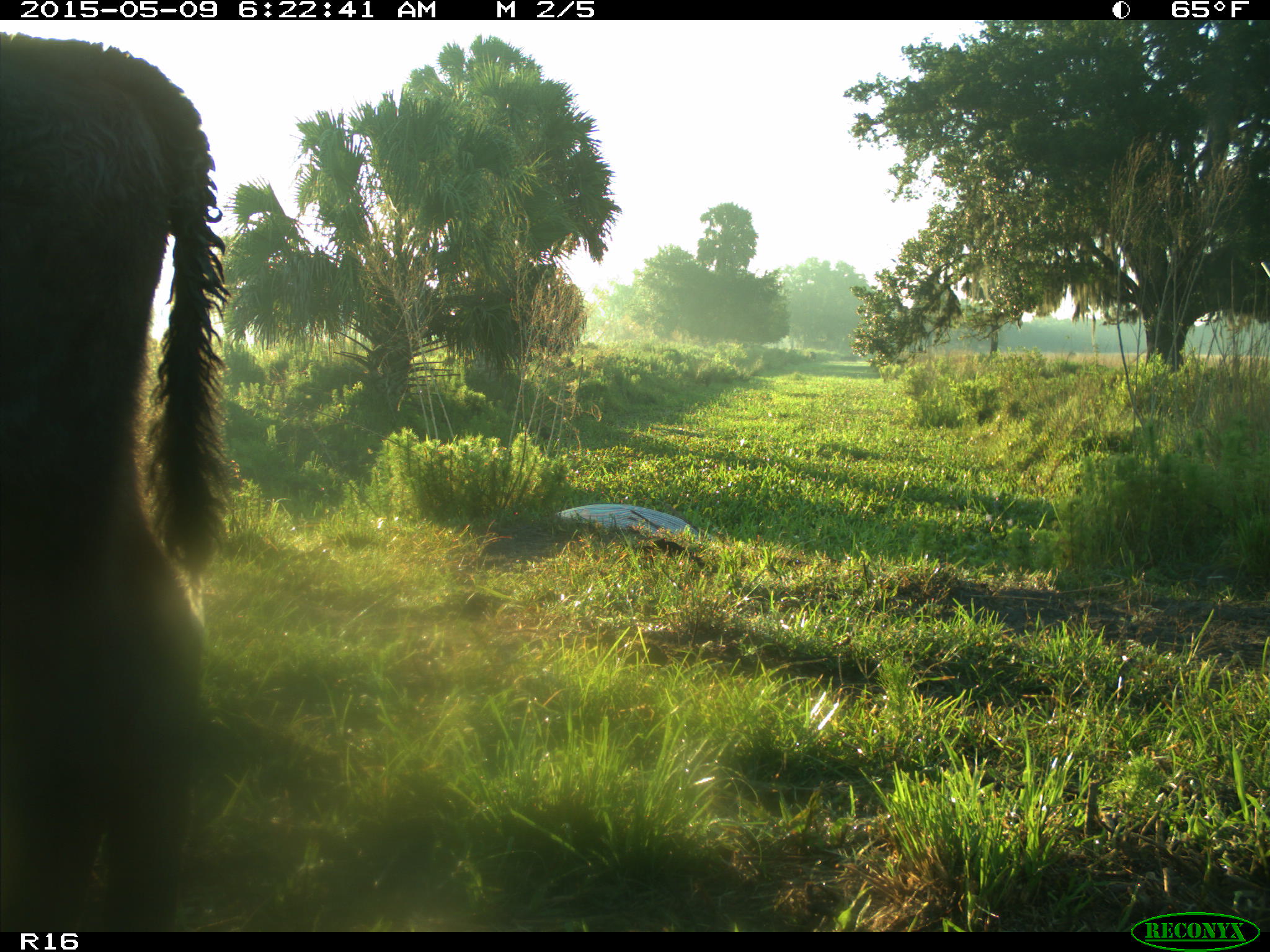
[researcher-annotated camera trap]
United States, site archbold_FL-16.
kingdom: Animalia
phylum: Chordata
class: Mammalia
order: Artiodactyla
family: Bovidae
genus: Bos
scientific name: Bos taurus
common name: domestic cow